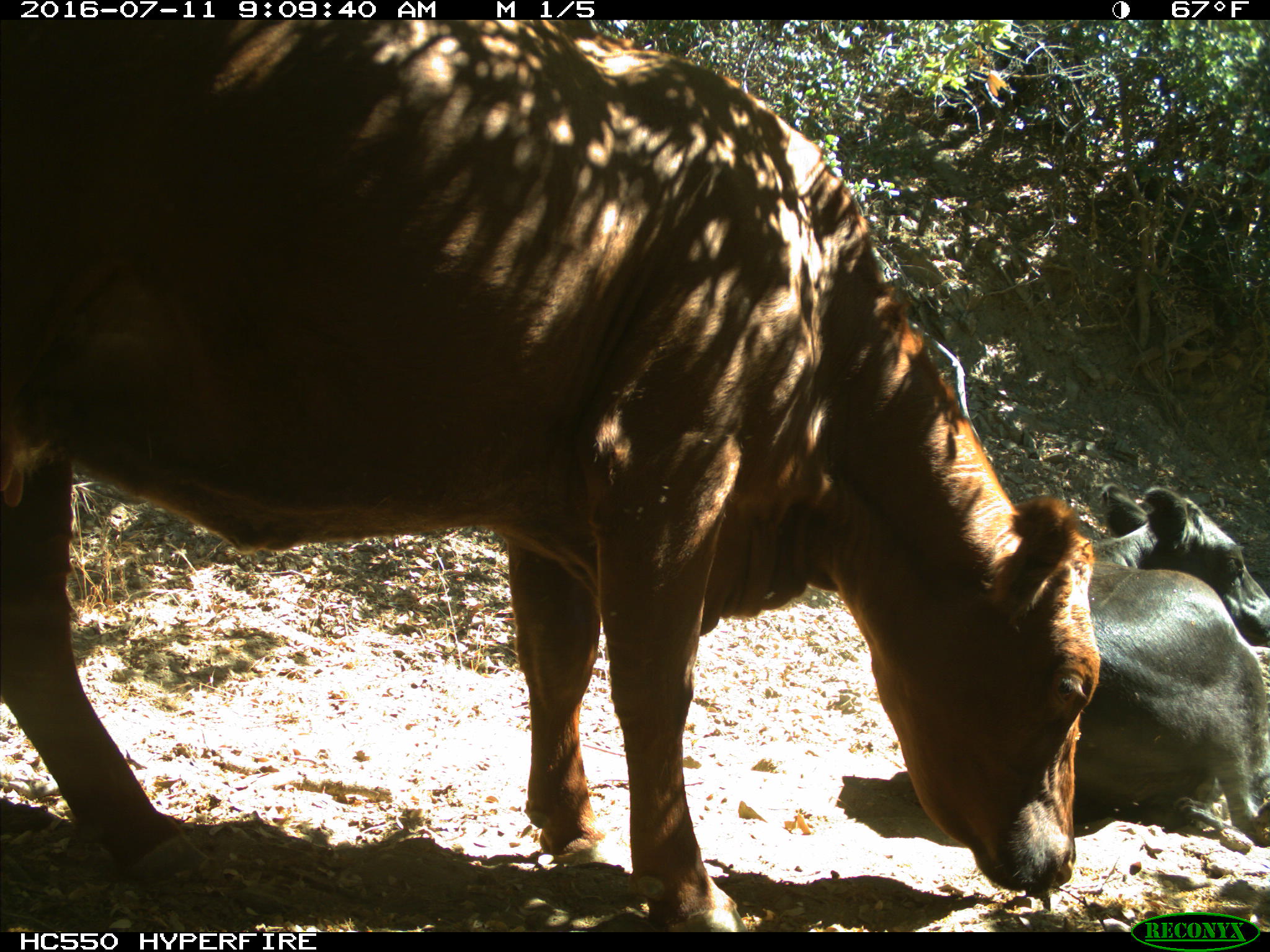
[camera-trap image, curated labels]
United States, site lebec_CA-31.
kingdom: Animalia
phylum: Chordata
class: Mammalia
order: Artiodactyla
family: Bovidae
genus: Bos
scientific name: Bos taurus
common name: domestic cow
Bos taurus (domestic cow).